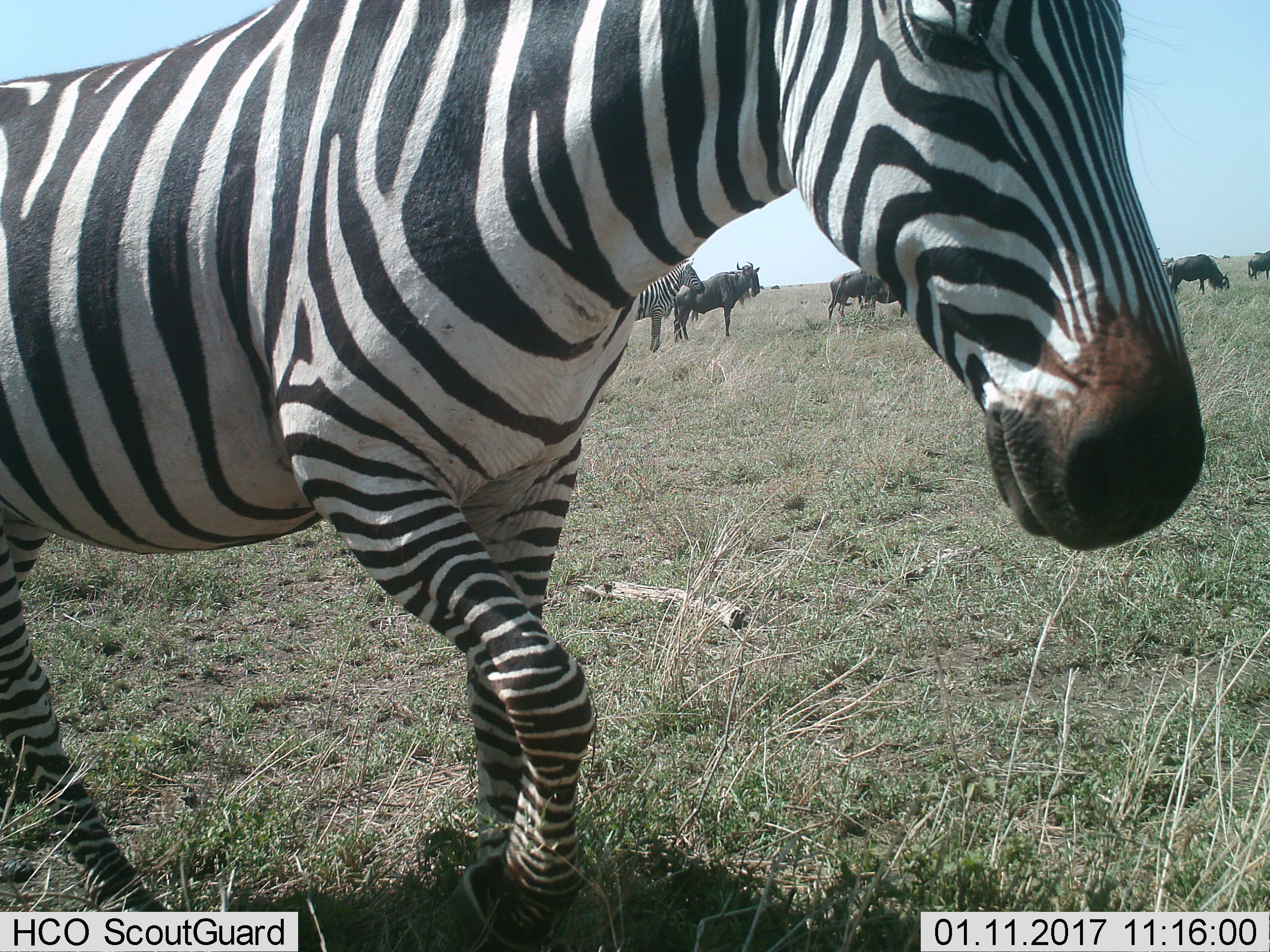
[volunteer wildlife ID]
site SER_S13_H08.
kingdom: Animalia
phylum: Chordata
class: Mammalia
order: Perissodactyla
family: Equidae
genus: Equus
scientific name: Equus quagga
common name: plains zebra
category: zebraplains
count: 2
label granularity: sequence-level